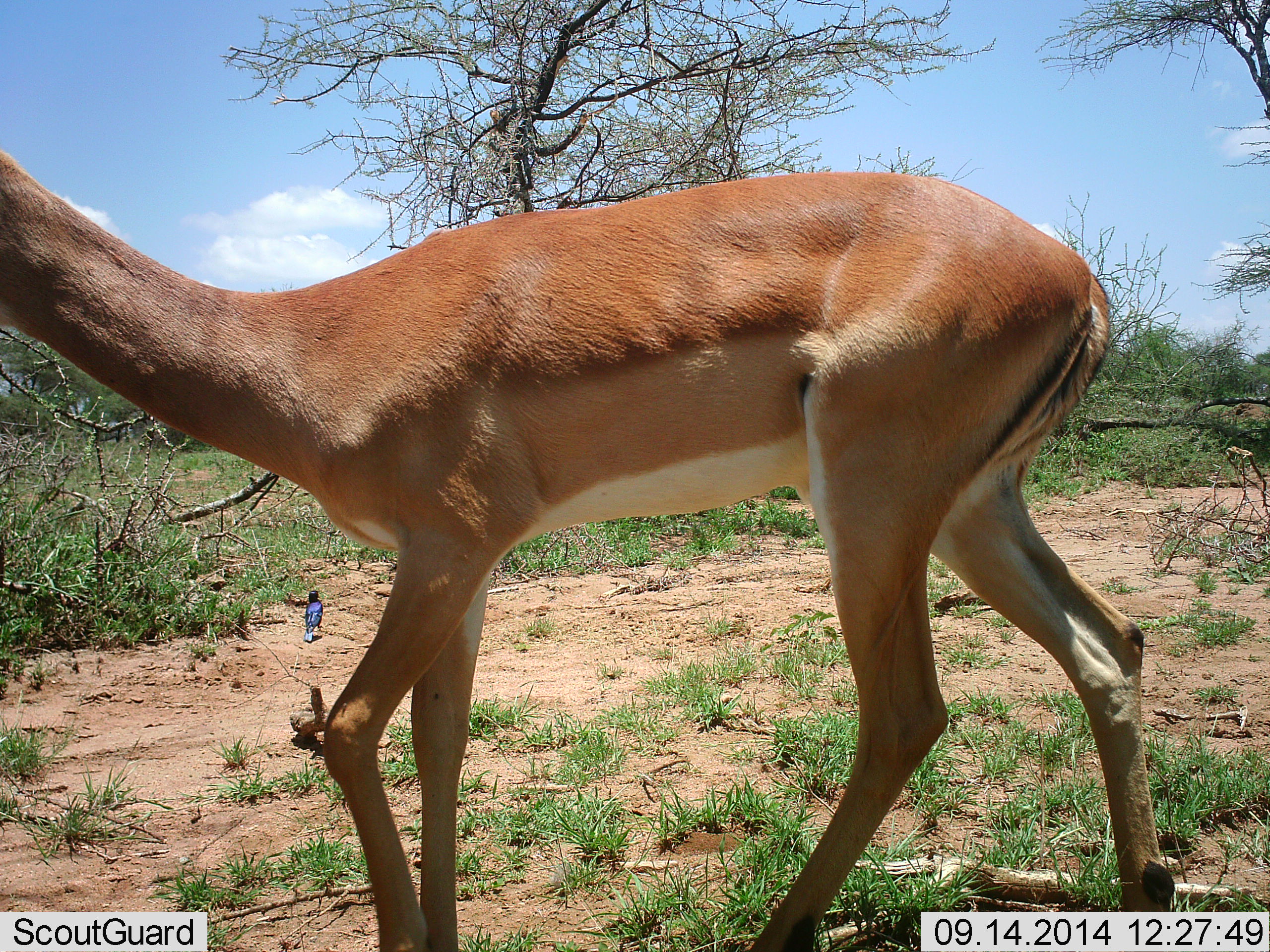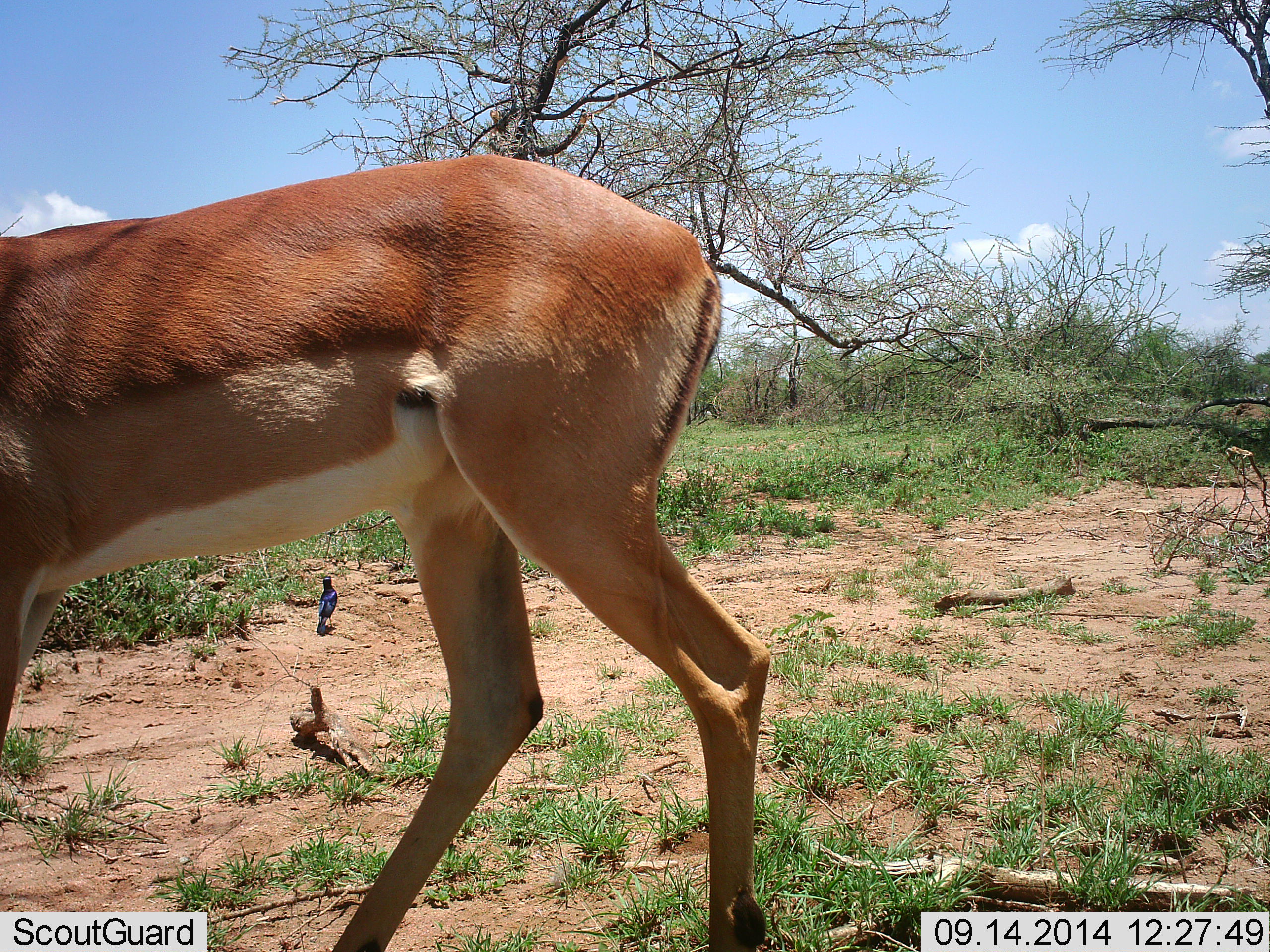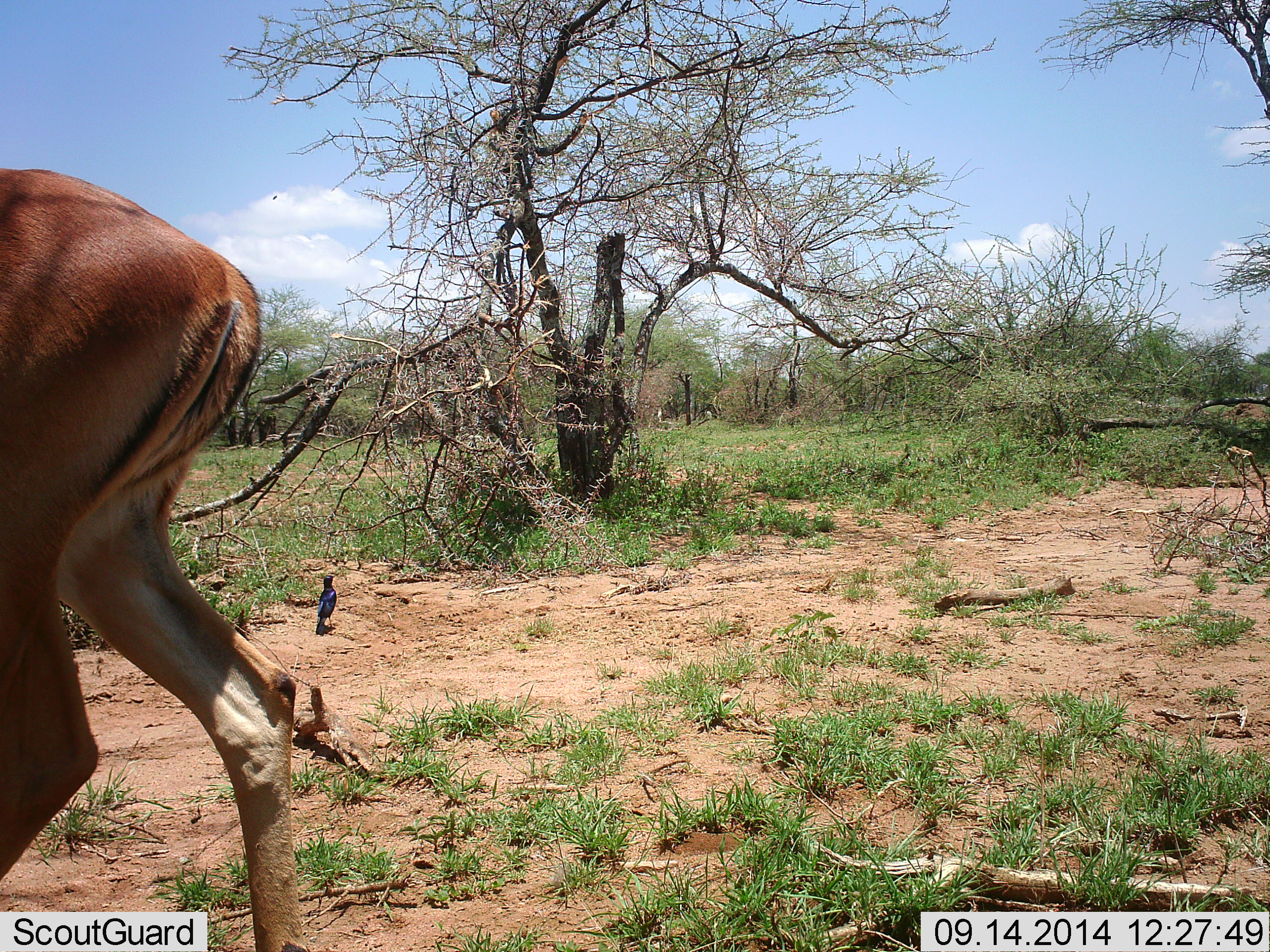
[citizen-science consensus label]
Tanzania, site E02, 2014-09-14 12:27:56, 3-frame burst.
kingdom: Animalia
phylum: Chordata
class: Mammalia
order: Artiodactyla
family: Bovidae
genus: Aepyceros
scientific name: Aepyceros melampus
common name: impala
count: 1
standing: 8%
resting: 0%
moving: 92%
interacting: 0%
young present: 0%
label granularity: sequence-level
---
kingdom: Animalia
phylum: Chordata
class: Aves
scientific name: Aves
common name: bird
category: otherbird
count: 1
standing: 62%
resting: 0%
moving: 44%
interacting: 0%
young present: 0%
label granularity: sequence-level